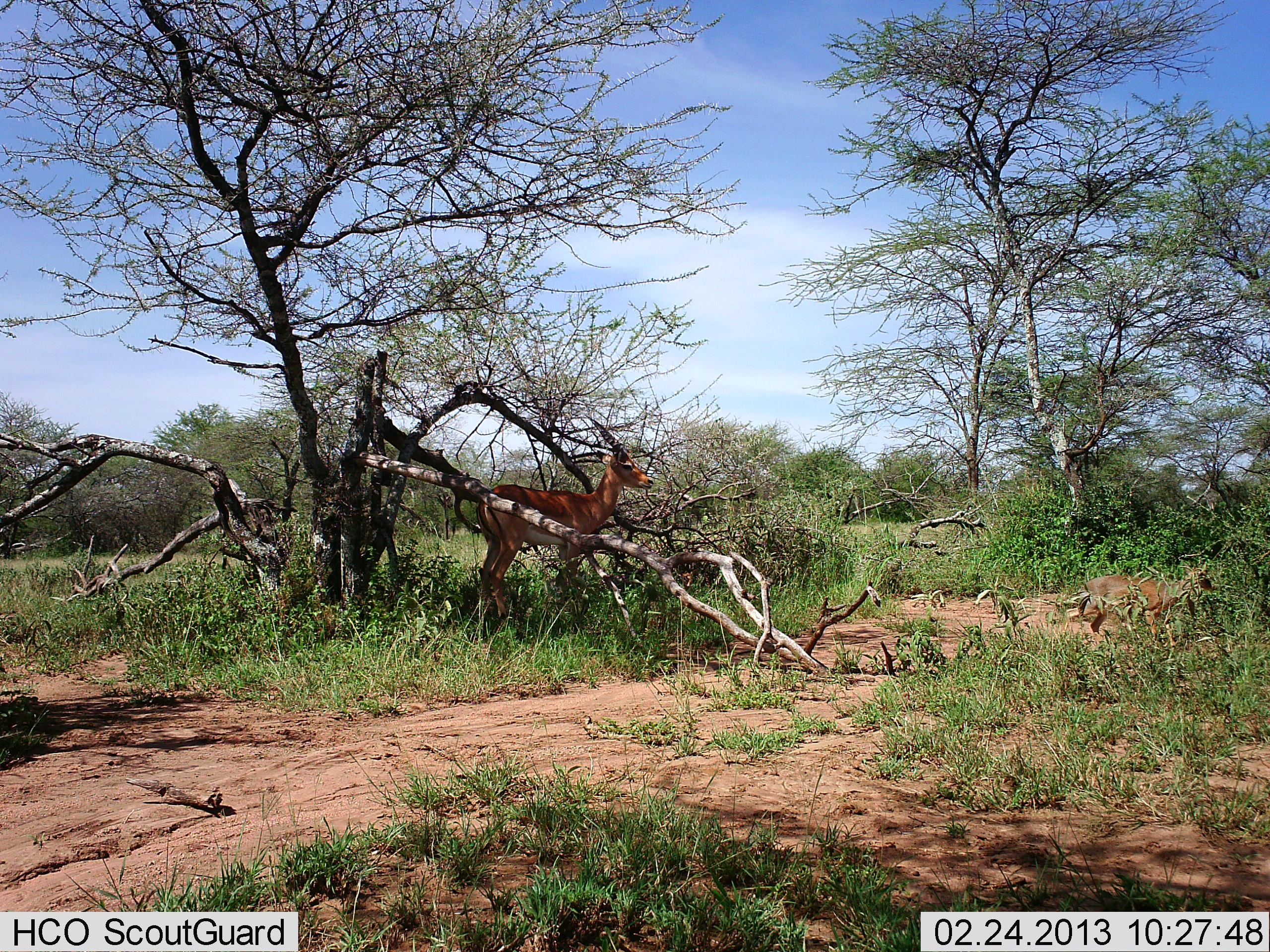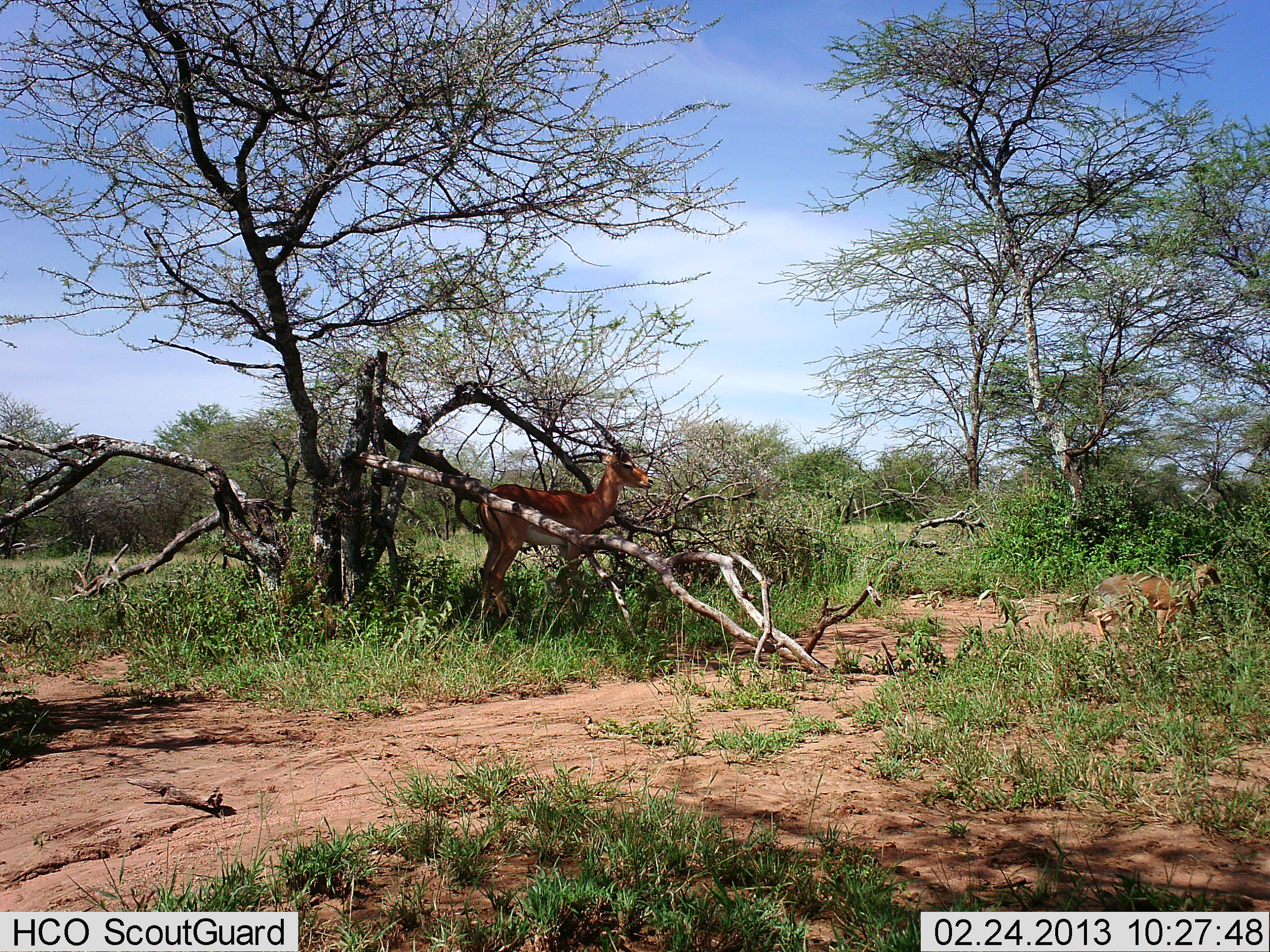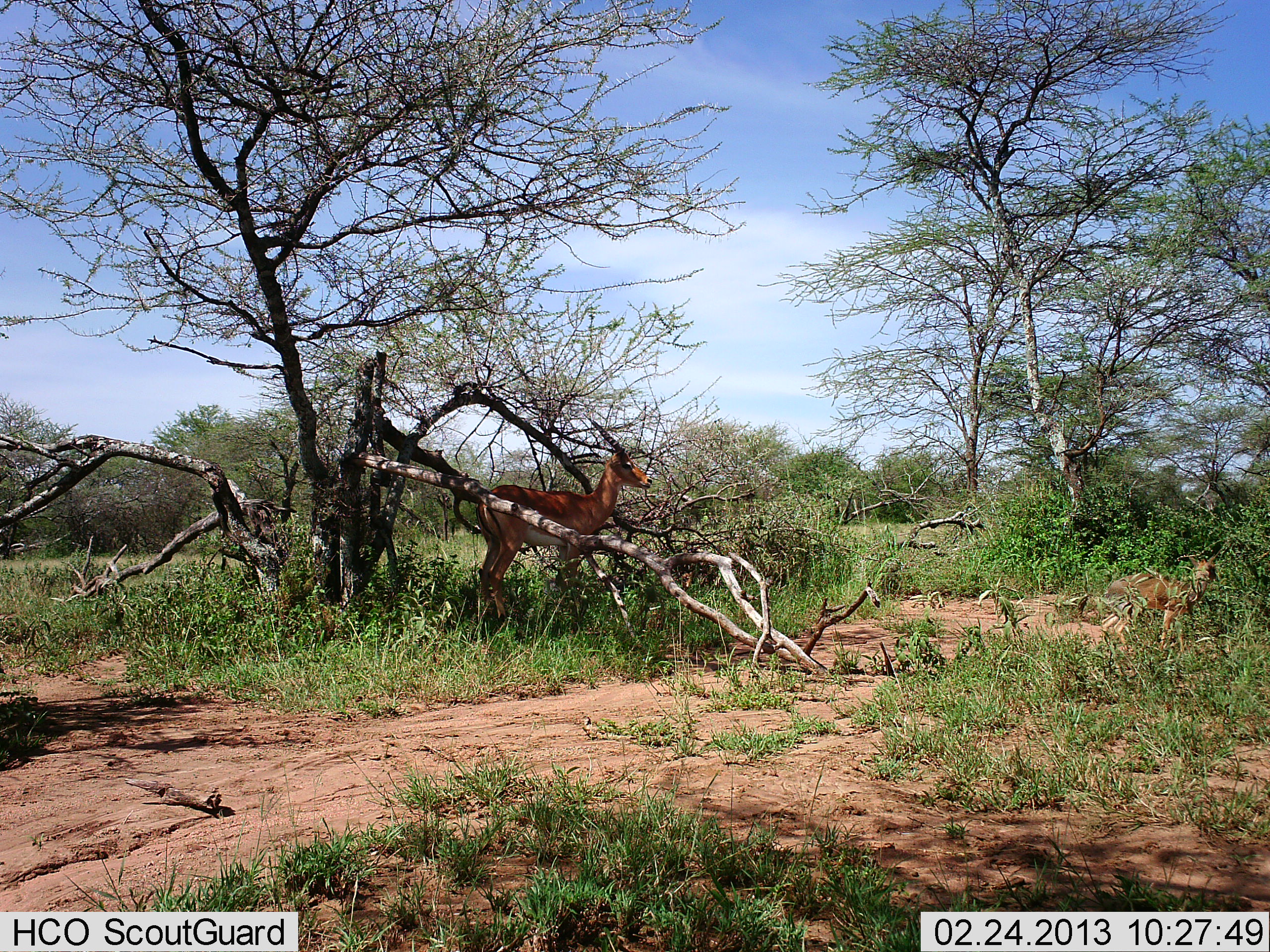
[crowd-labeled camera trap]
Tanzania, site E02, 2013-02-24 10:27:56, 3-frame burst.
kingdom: Animalia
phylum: Chordata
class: Mammalia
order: Artiodactyla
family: Bovidae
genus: Aepyceros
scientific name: Aepyceros melampus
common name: impala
Impala (Aepyceros melampus), count 2. Behavior (volunteer vote fractions): standing 100%, resting 8%, moving 17%, interacting 0%. Young present (vote fraction): 58%. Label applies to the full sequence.